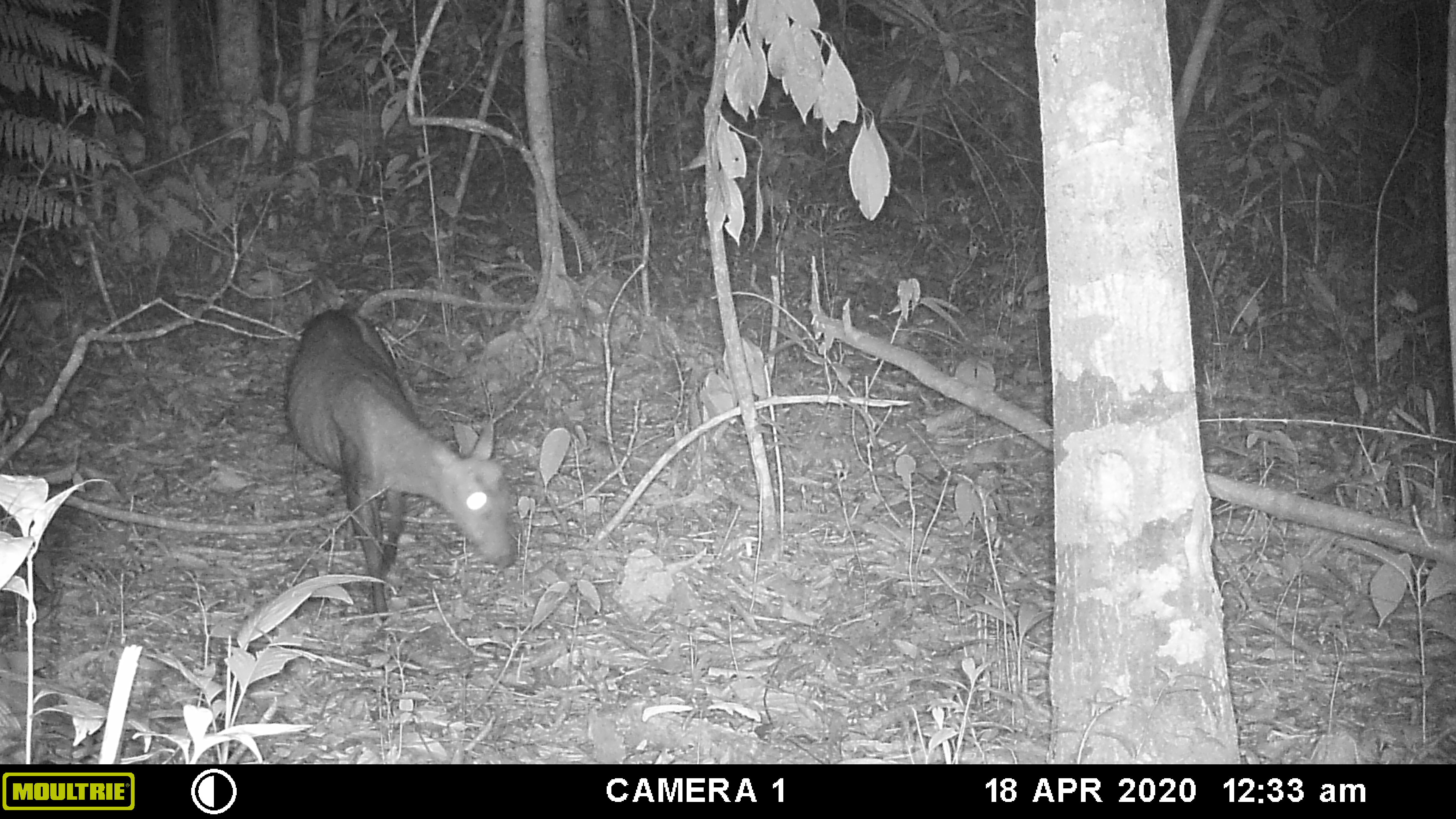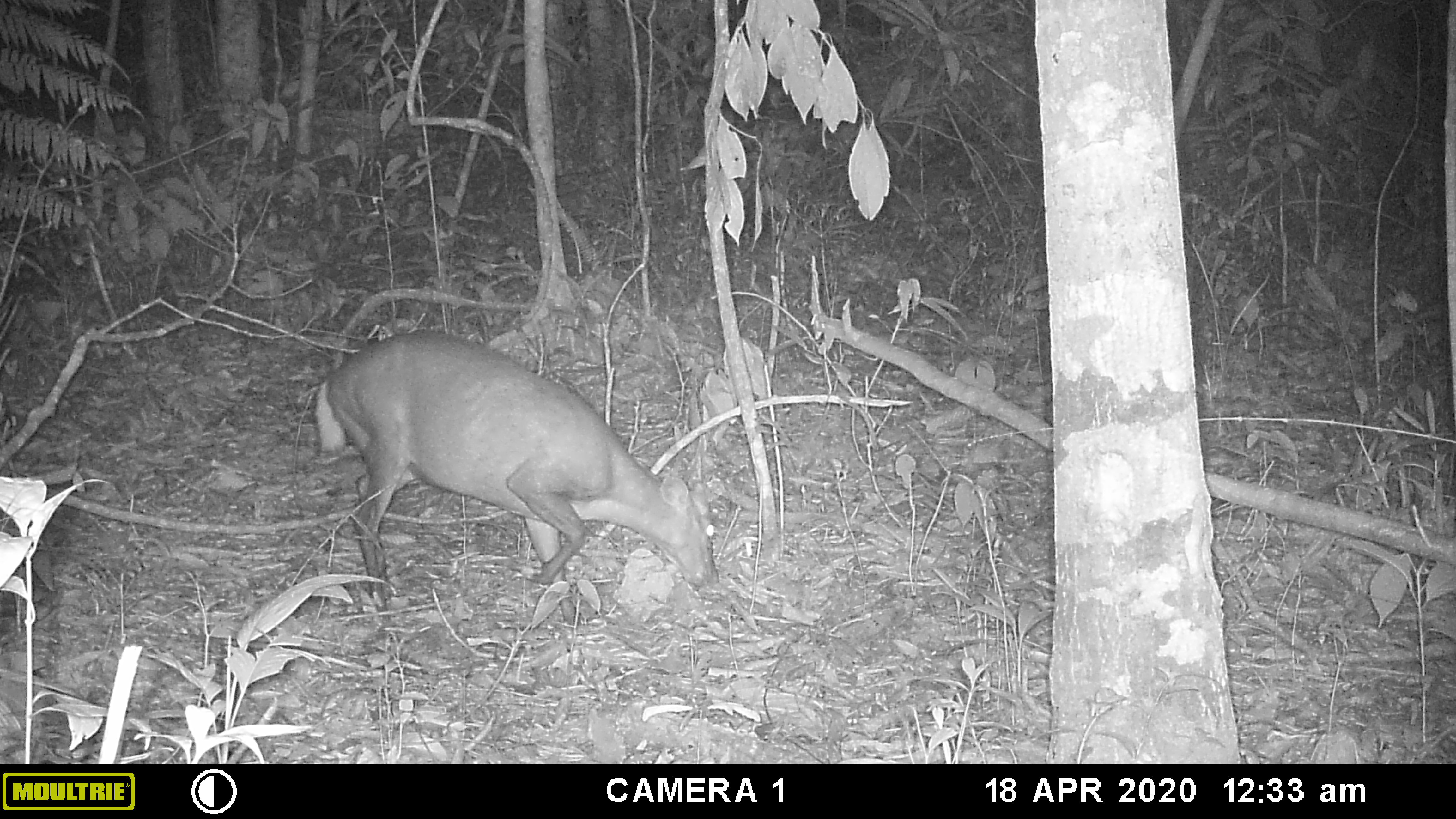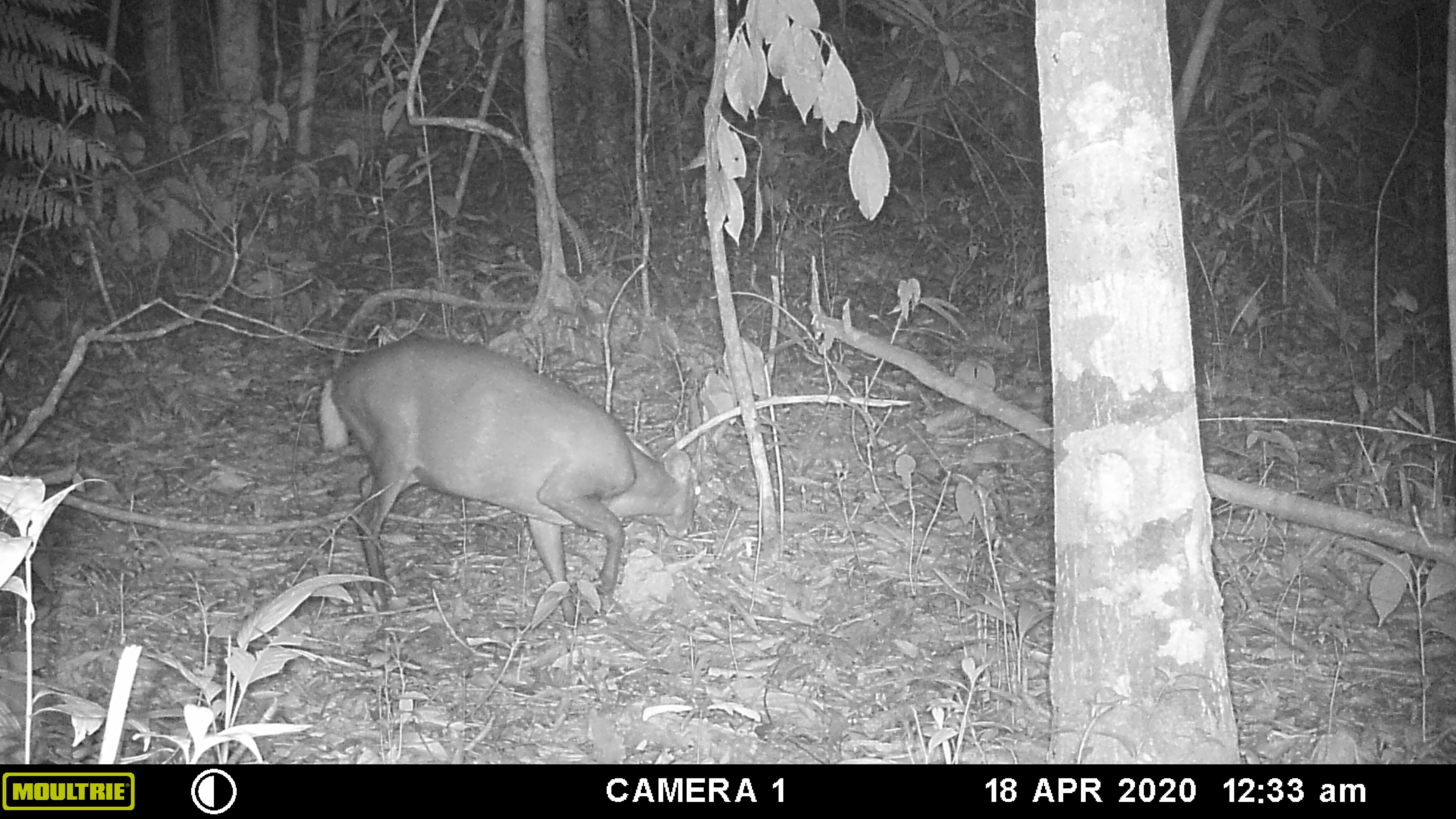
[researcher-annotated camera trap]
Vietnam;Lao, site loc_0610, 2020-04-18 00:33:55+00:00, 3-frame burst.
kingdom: Animalia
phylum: Chordata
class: Mammalia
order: Artiodactyla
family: Cervidae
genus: Muntiacus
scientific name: Muntiacus rooseveltorum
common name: roosevelt's muntjac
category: roosevelts muntjac group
Roosevelts muntjac group (roosevelt's muntjac) (Muntiacus rooseveltorum). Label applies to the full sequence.